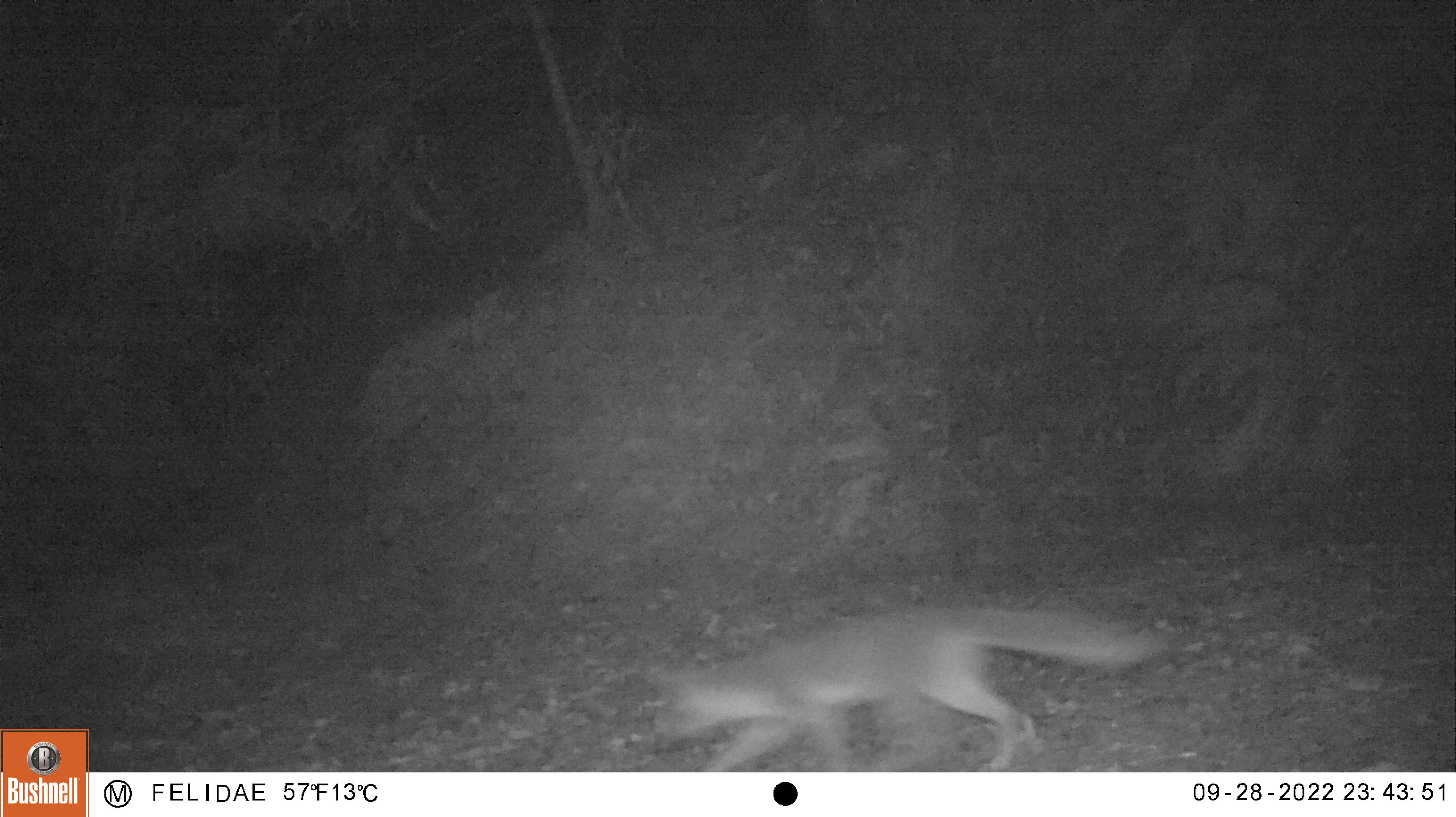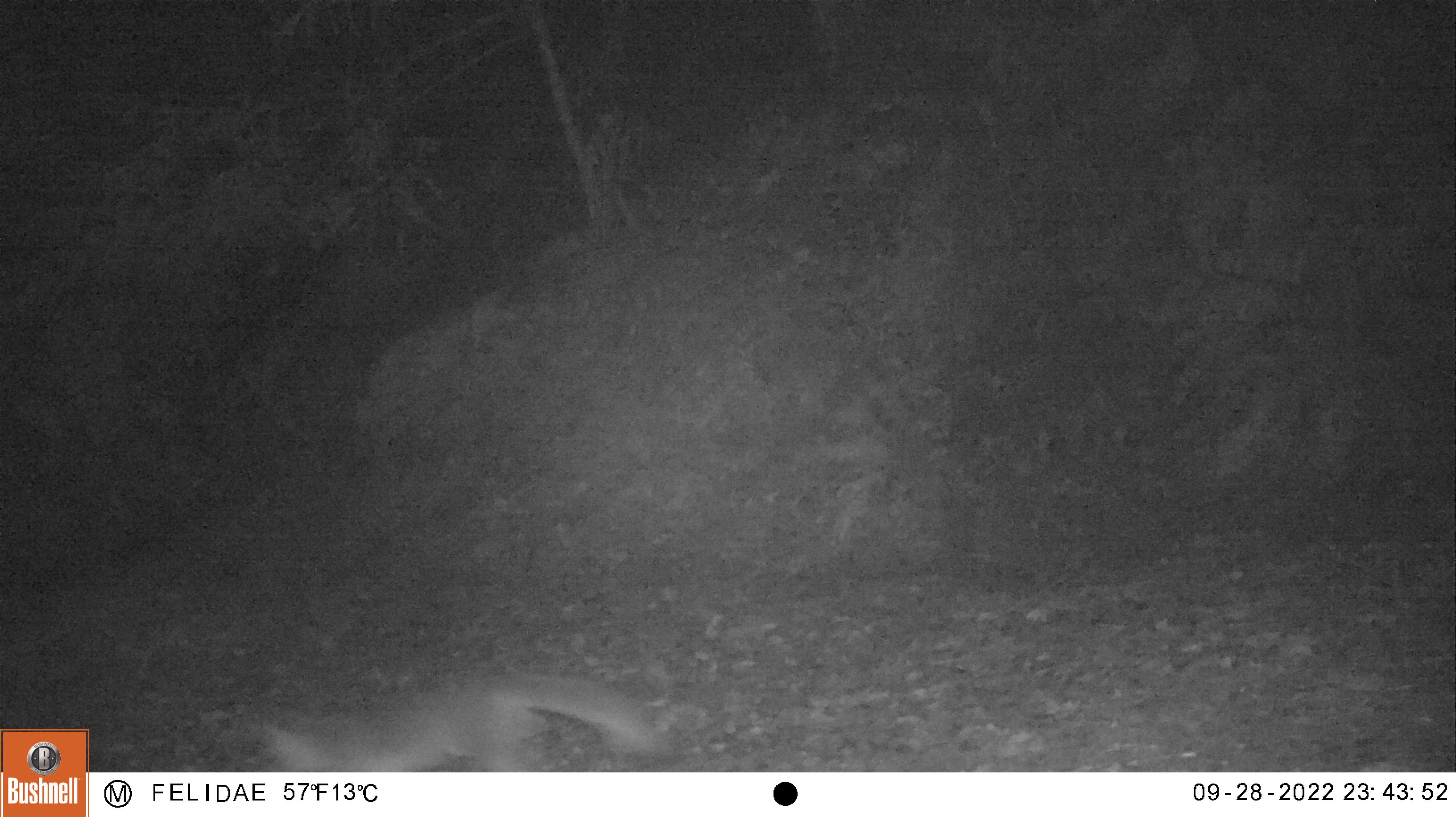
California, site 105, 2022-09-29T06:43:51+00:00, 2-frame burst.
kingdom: Animalia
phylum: Chordata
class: Mammalia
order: Carnivora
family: Canidae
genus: Urocyon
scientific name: Urocyon cinereoargenteus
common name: gray fox